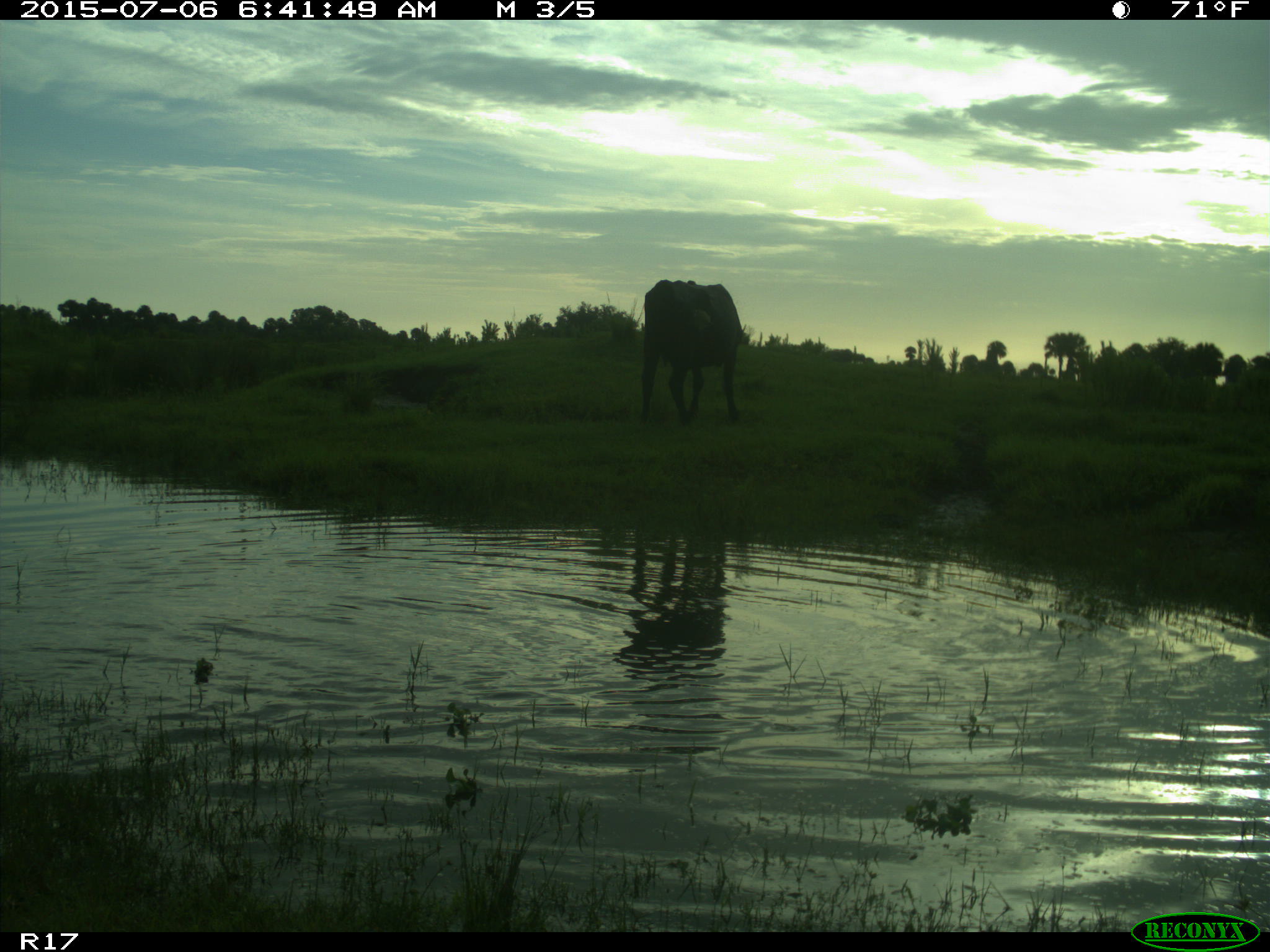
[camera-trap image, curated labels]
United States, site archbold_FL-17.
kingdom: Animalia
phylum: Chordata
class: Mammalia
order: Artiodactyla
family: Bovidae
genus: Bos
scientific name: Bos taurus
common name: domestic cow